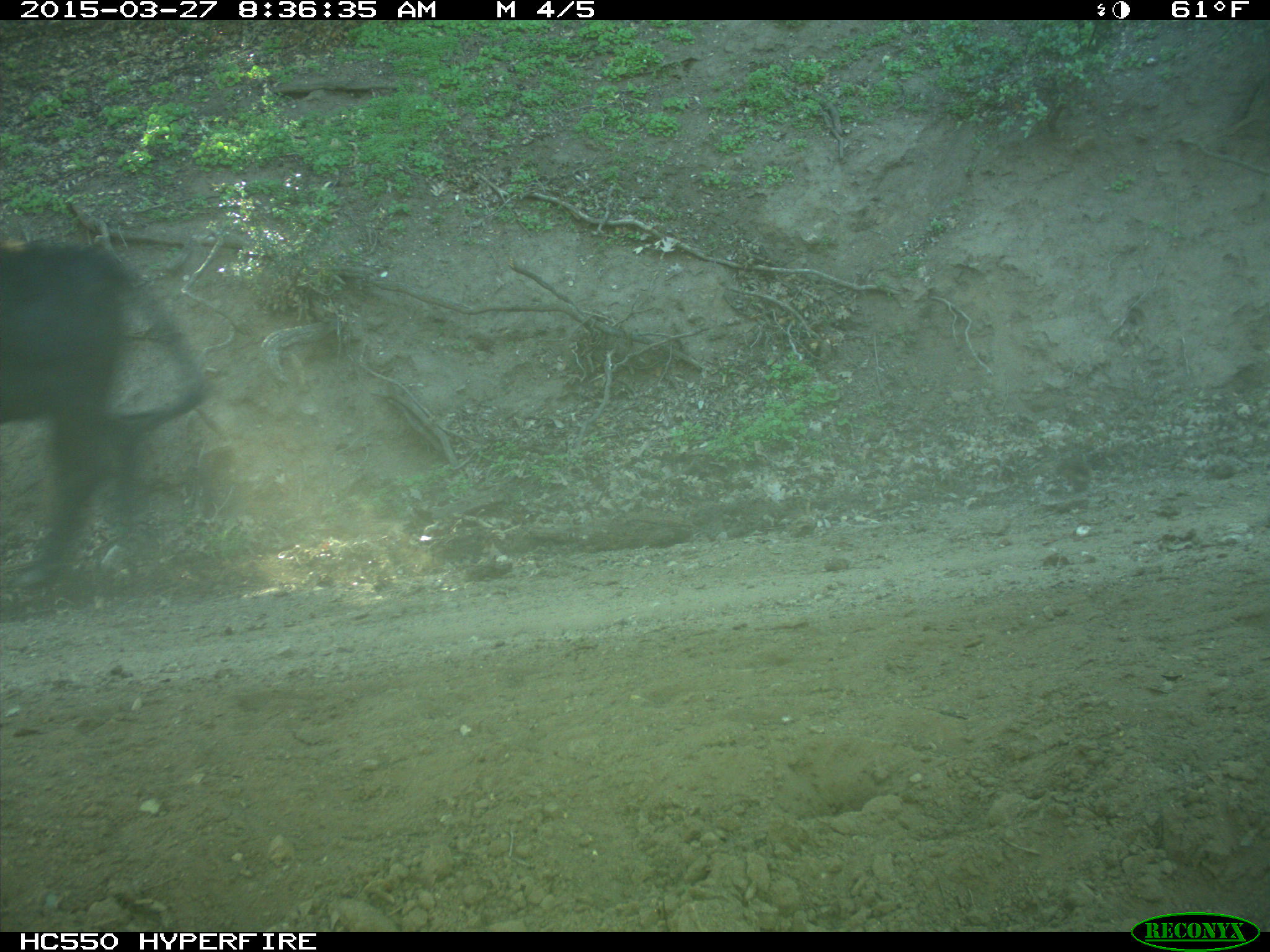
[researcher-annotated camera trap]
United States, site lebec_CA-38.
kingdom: Animalia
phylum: Chordata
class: Mammalia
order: Artiodactyla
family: Bovidae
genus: Bos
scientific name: Bos taurus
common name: domestic cow